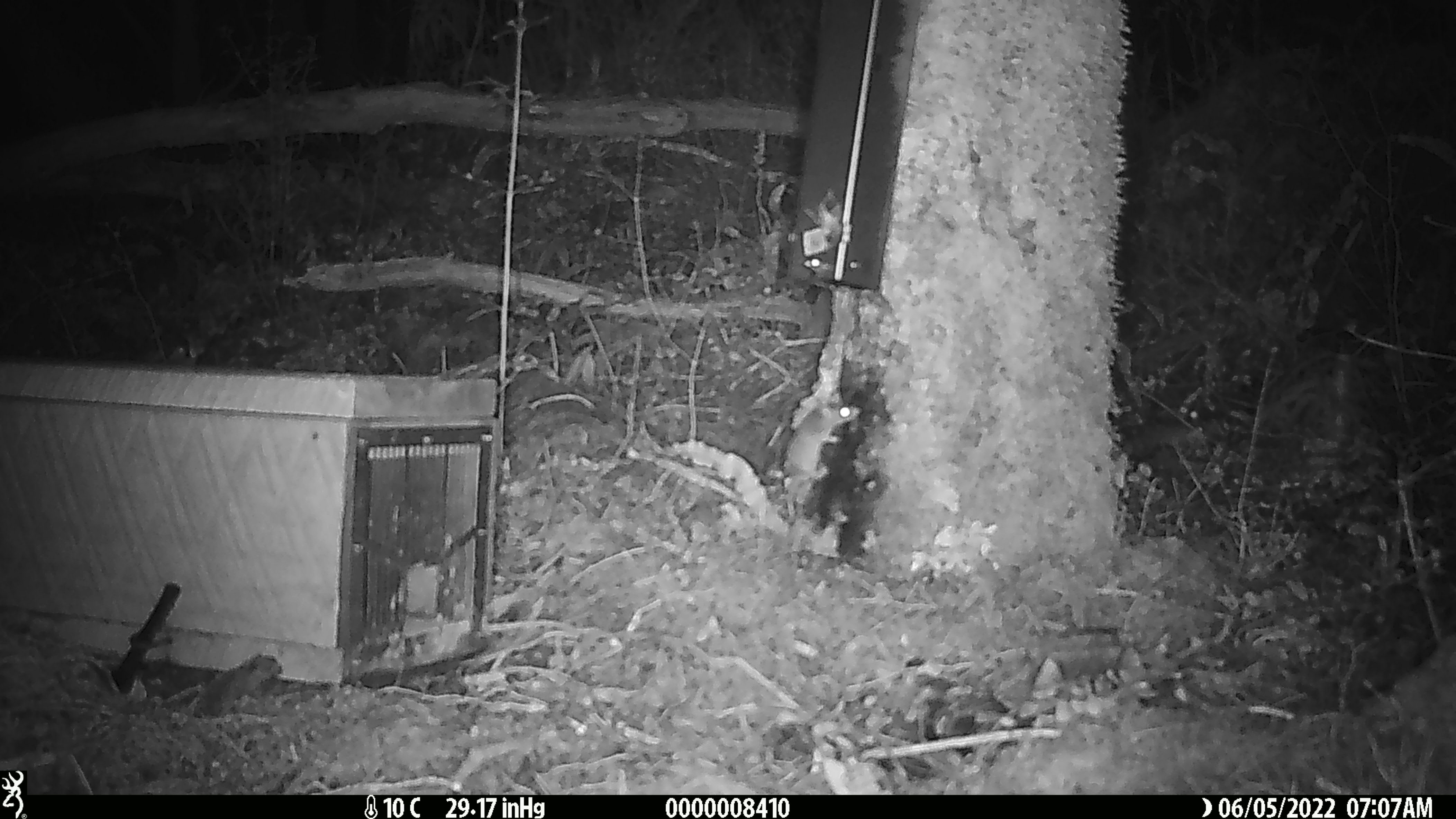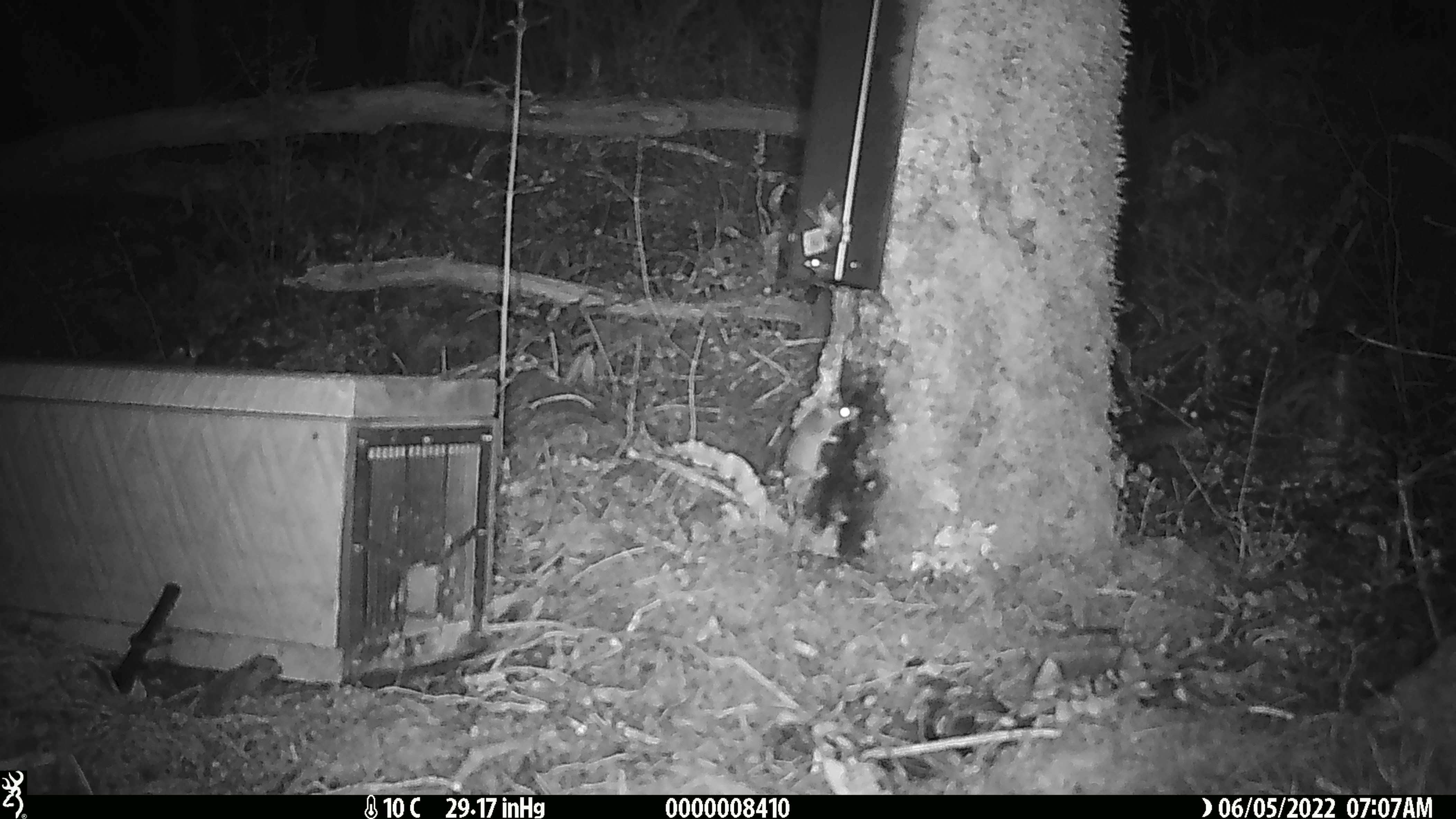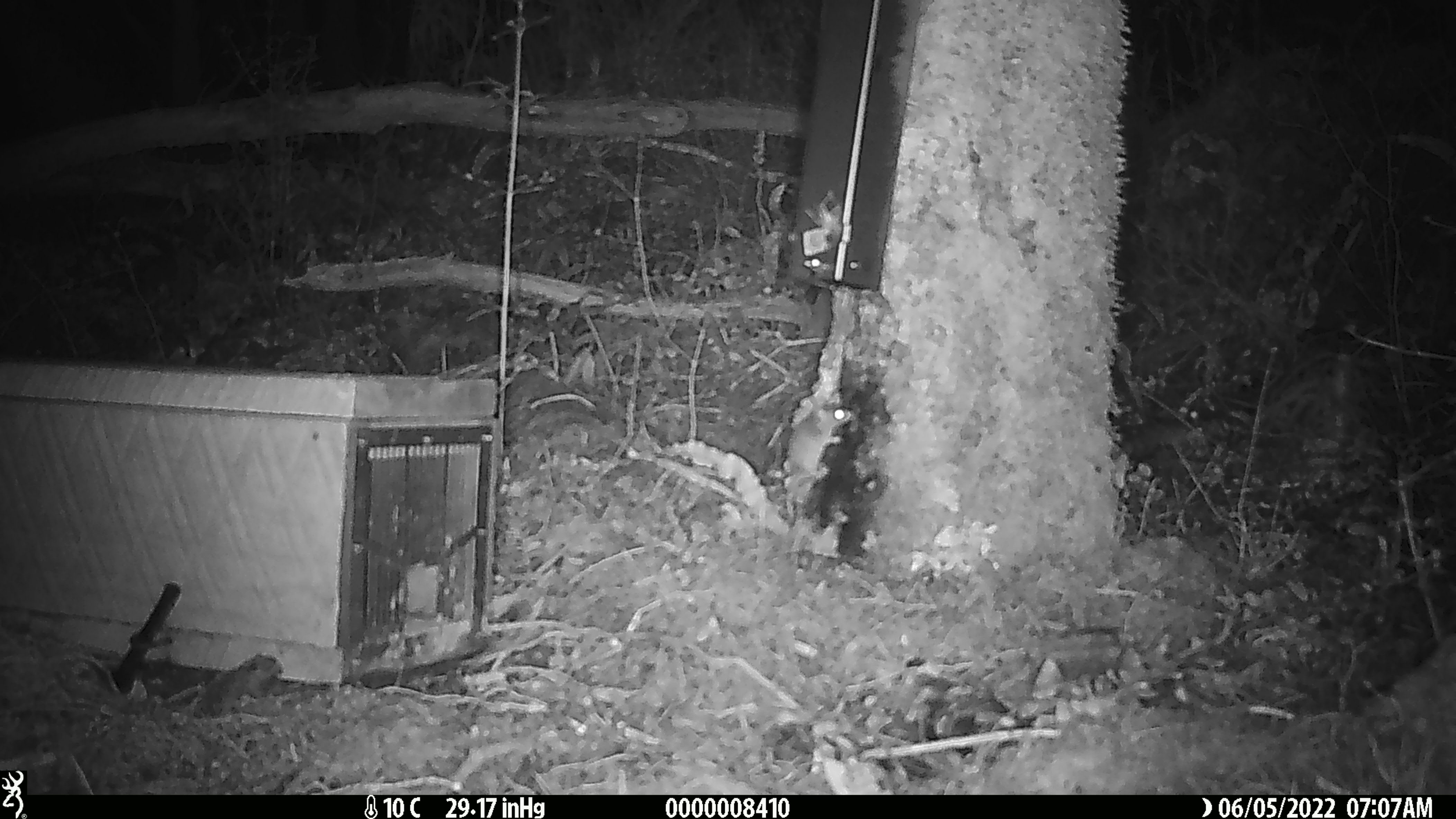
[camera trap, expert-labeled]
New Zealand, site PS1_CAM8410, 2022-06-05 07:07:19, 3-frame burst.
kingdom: Animalia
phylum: Chordata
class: Mammalia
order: Rodentia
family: Muridae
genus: Mus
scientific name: Mus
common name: mouse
Mouse (Mus).